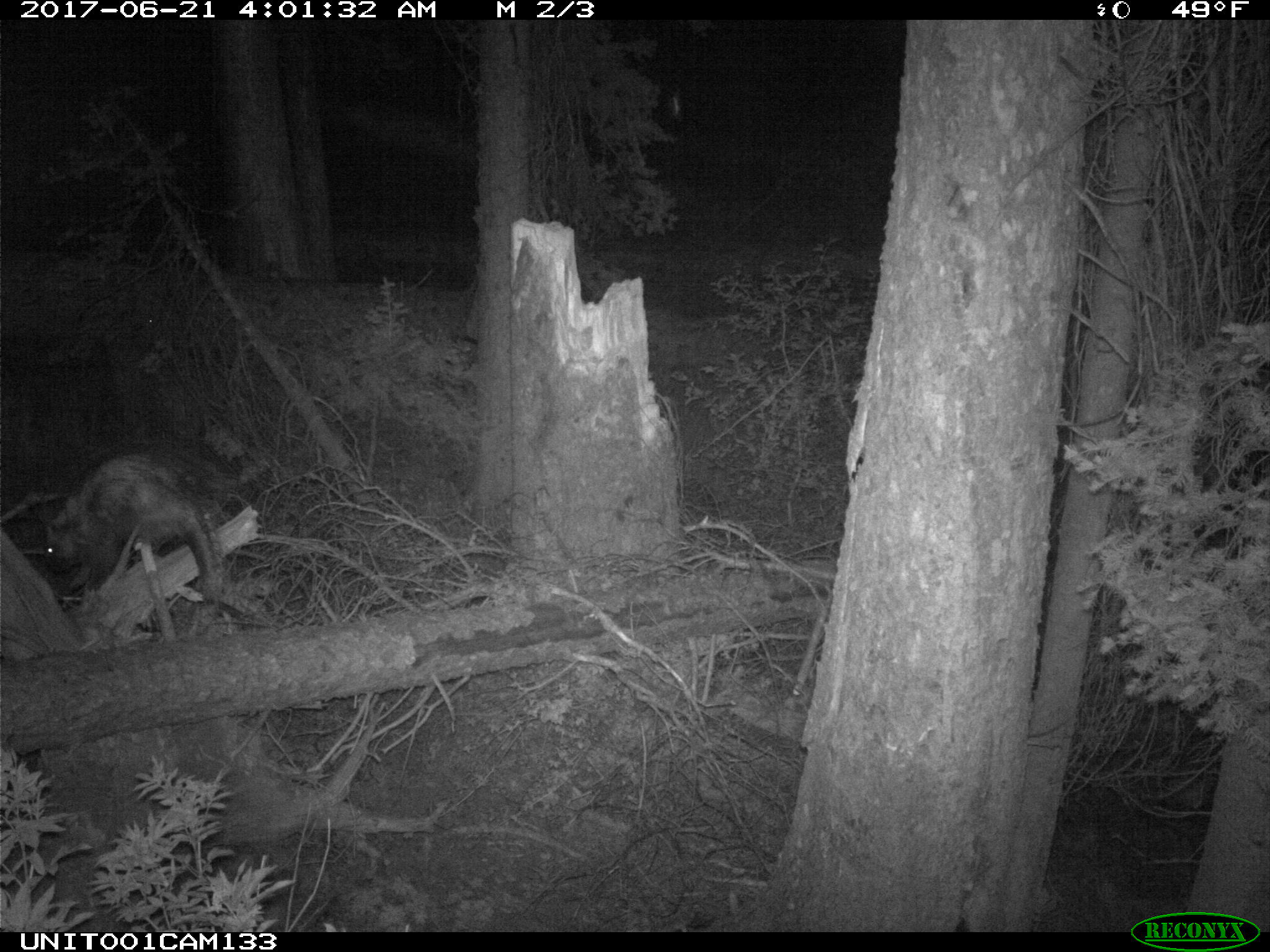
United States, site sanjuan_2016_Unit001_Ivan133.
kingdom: Animalia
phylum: Chordata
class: Mammalia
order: Rodentia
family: Erethizontidae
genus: Erethizon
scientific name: Erethizon dorsatum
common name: north american porcupine